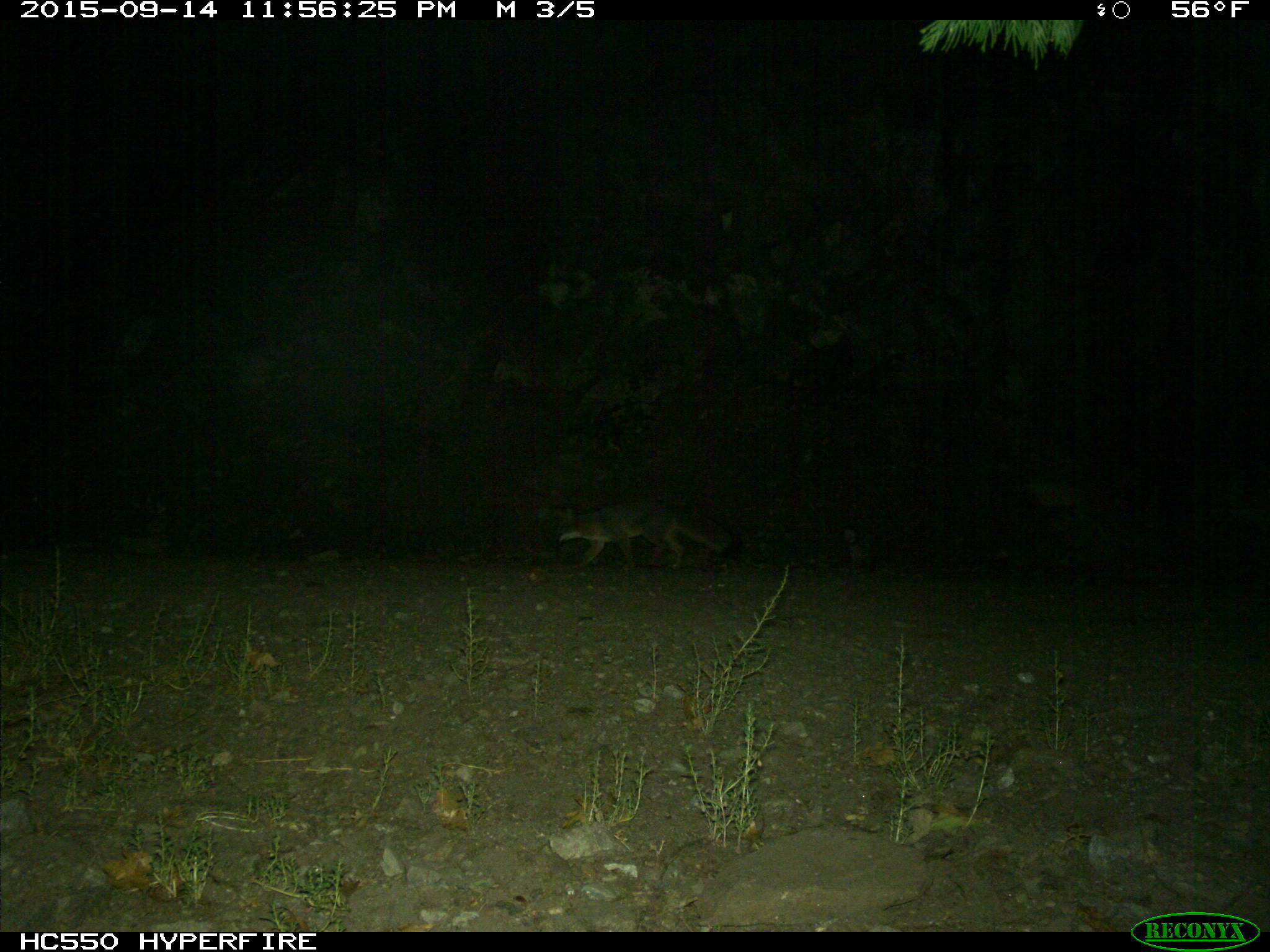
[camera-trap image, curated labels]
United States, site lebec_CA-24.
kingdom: Animalia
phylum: Chordata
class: Mammalia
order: Carnivora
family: Canidae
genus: Urocyon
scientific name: Urocyon cinereoargenteus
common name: gray fox